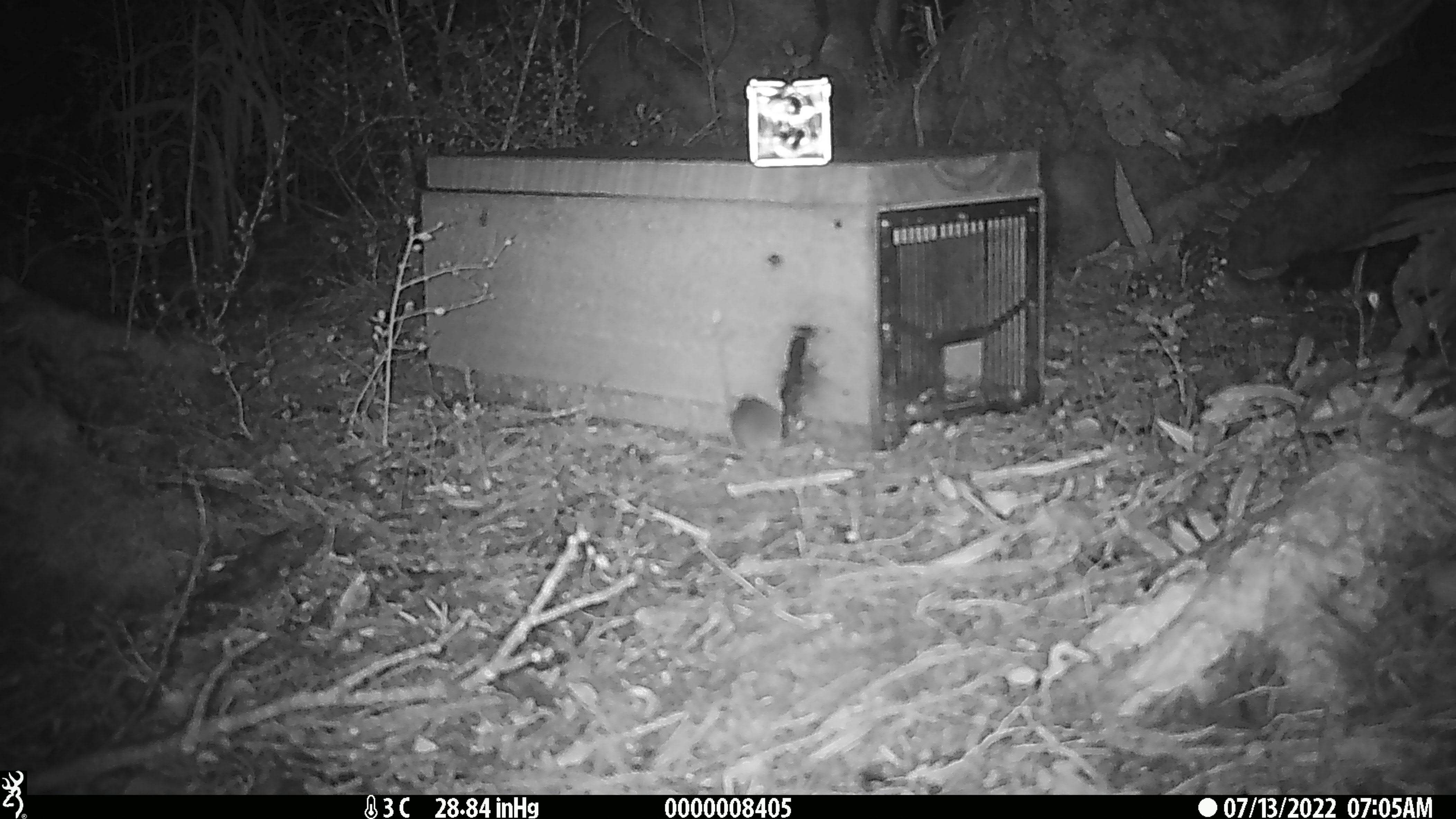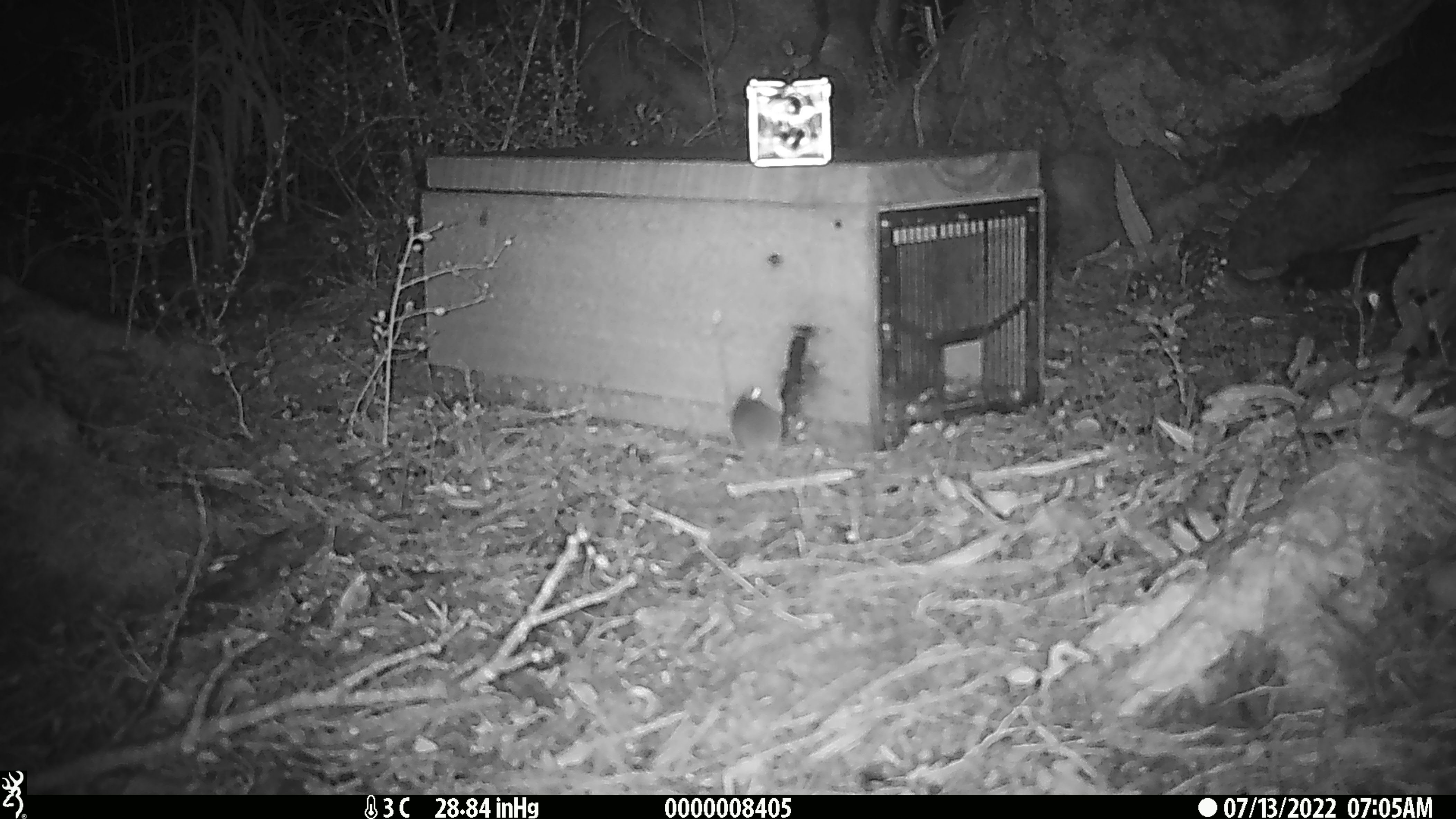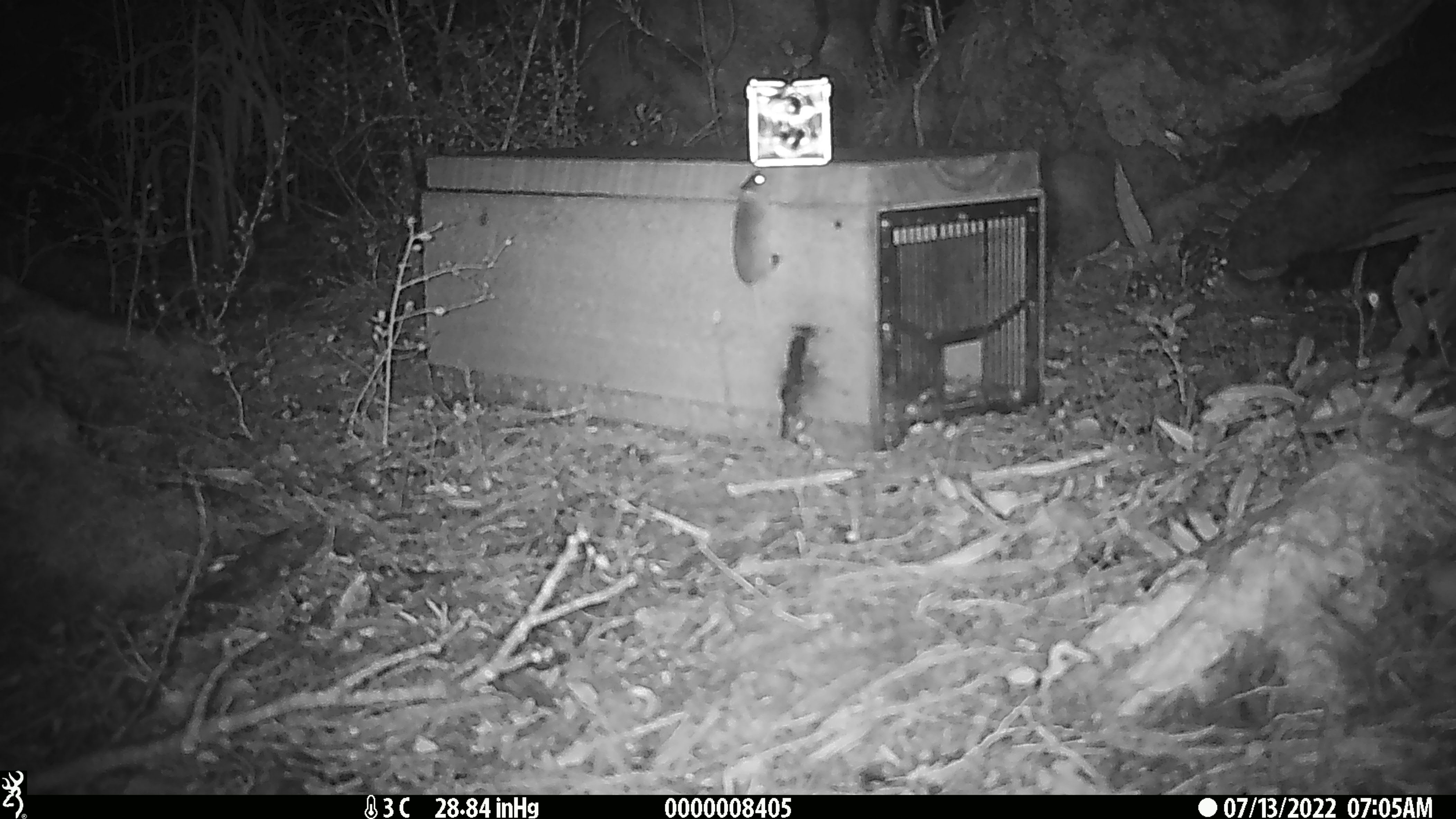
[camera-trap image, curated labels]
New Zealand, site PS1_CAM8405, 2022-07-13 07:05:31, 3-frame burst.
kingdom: Animalia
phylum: Chordata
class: Mammalia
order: Rodentia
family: Muridae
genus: Mus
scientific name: Mus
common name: mouse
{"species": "mouse (Mus)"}